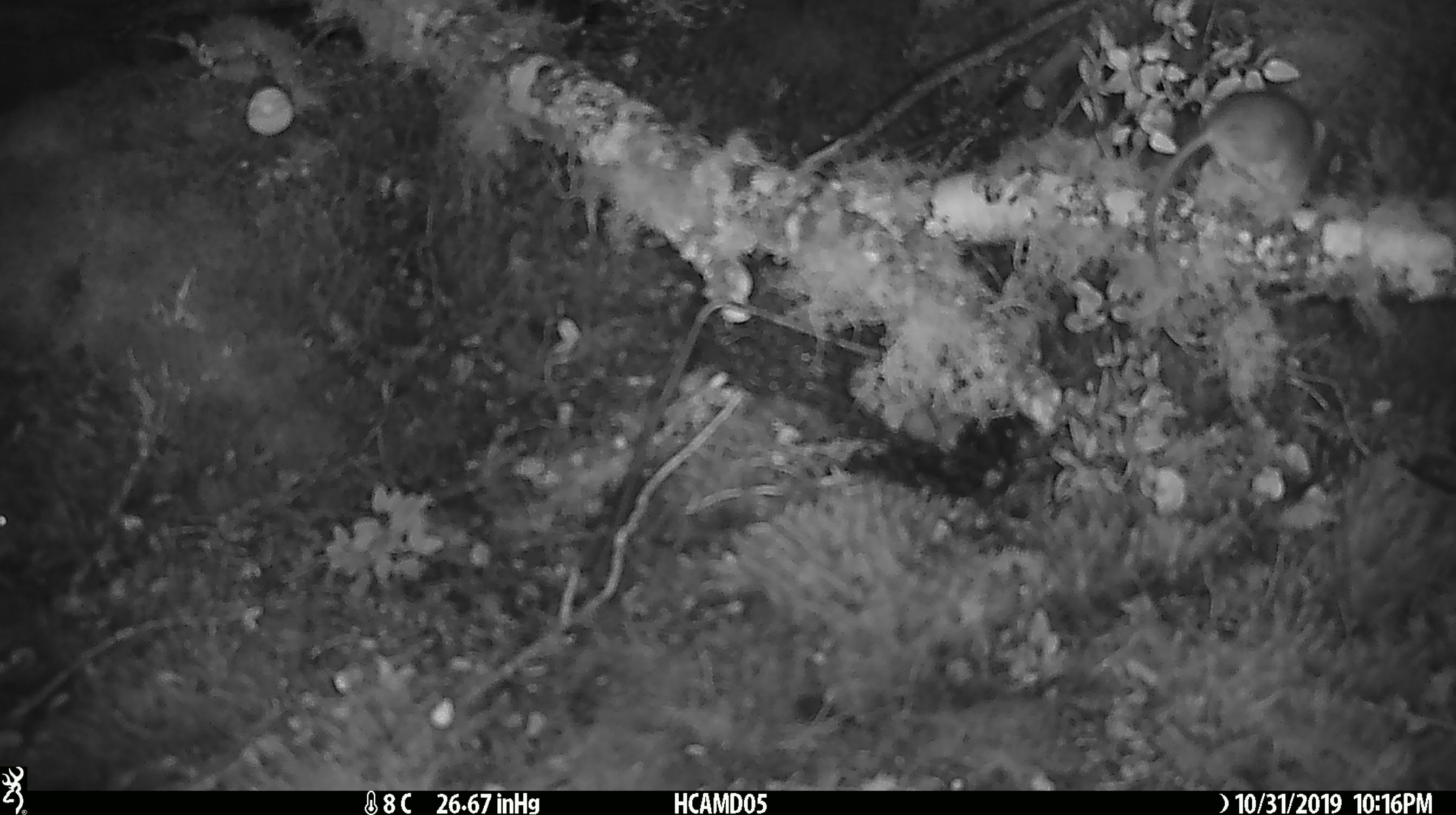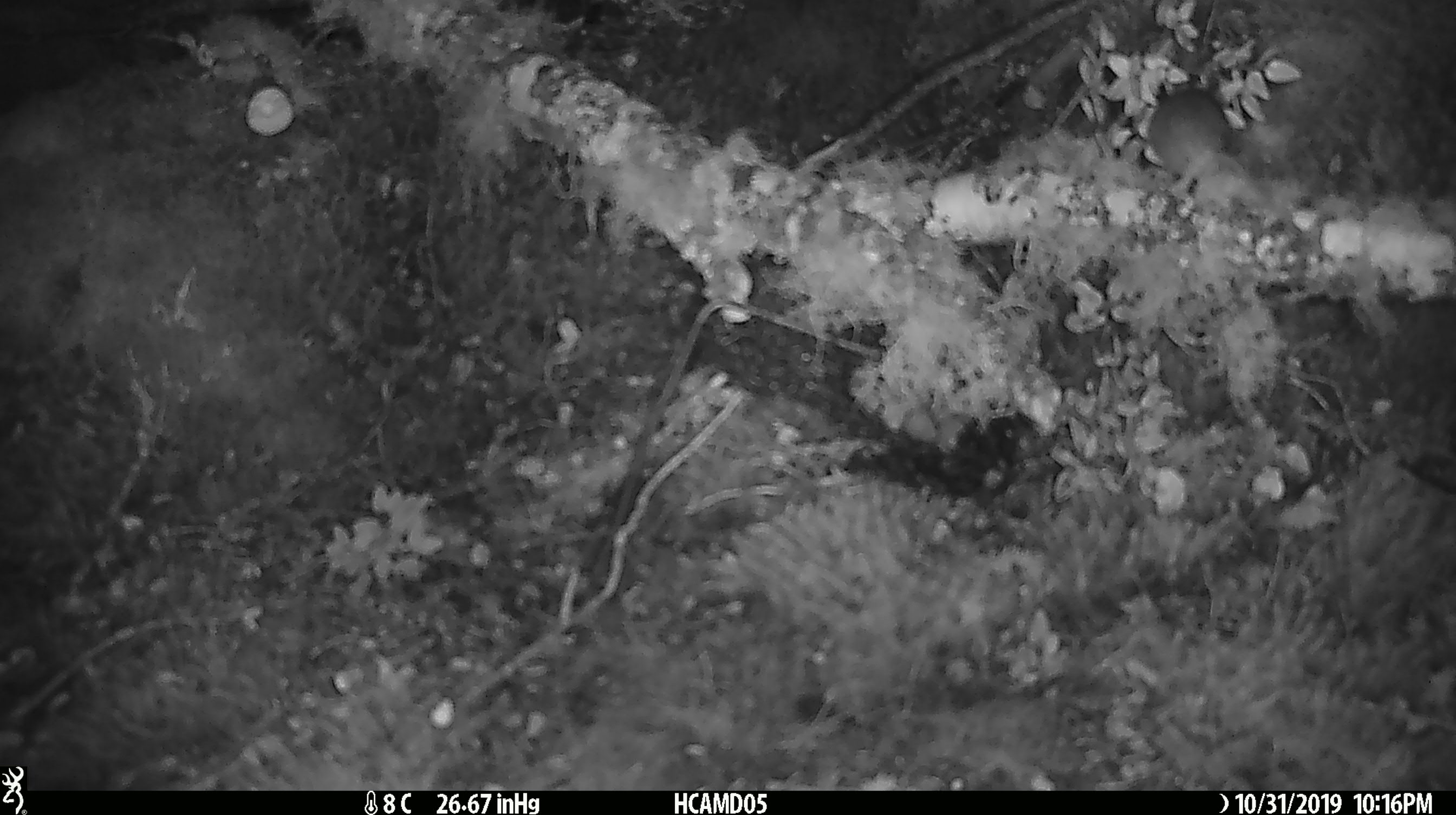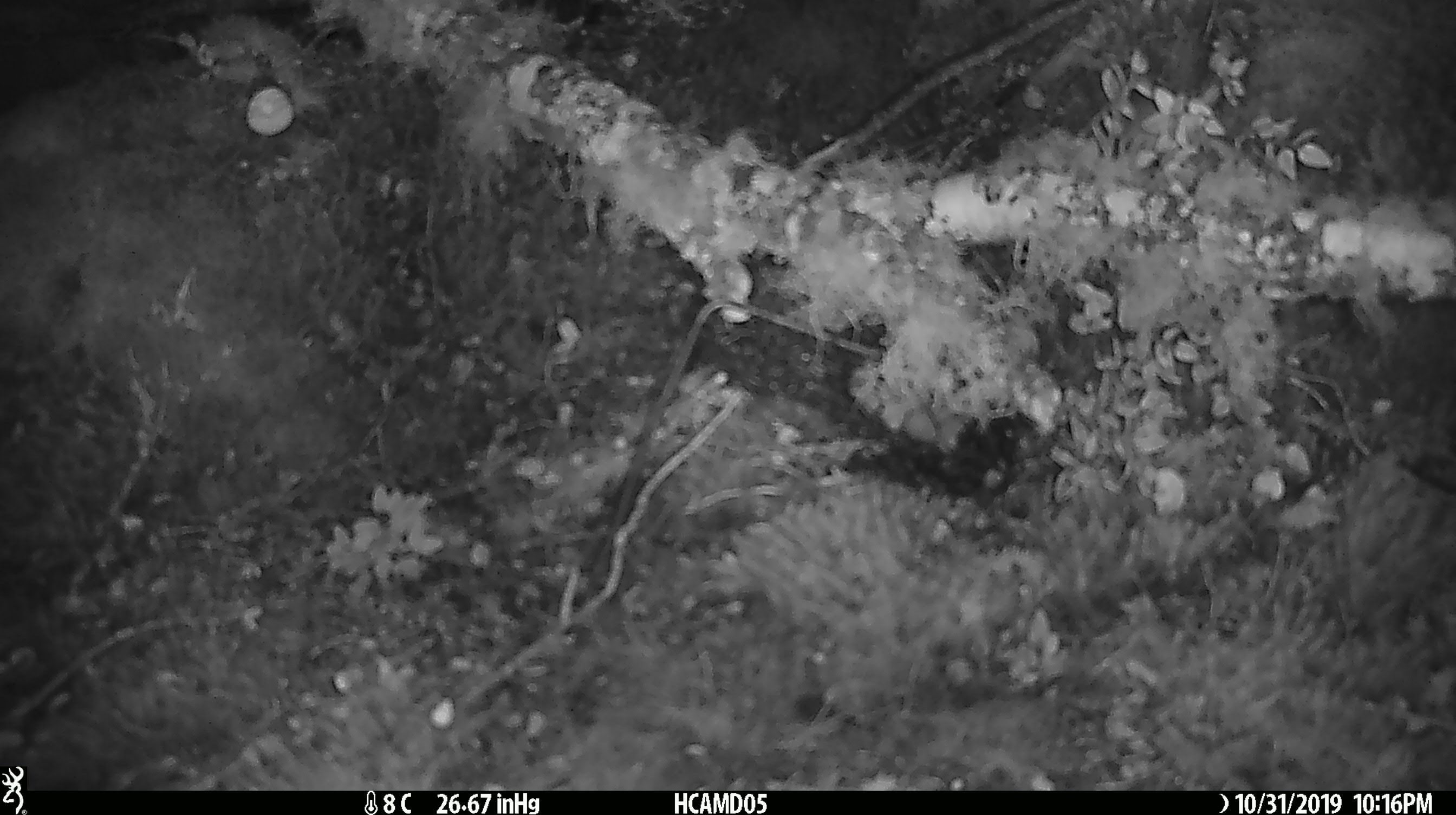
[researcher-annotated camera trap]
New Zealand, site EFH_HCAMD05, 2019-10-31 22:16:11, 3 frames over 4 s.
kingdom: Animalia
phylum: Chordata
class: Mammalia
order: Rodentia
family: Muridae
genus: Mus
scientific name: Mus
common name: mouse